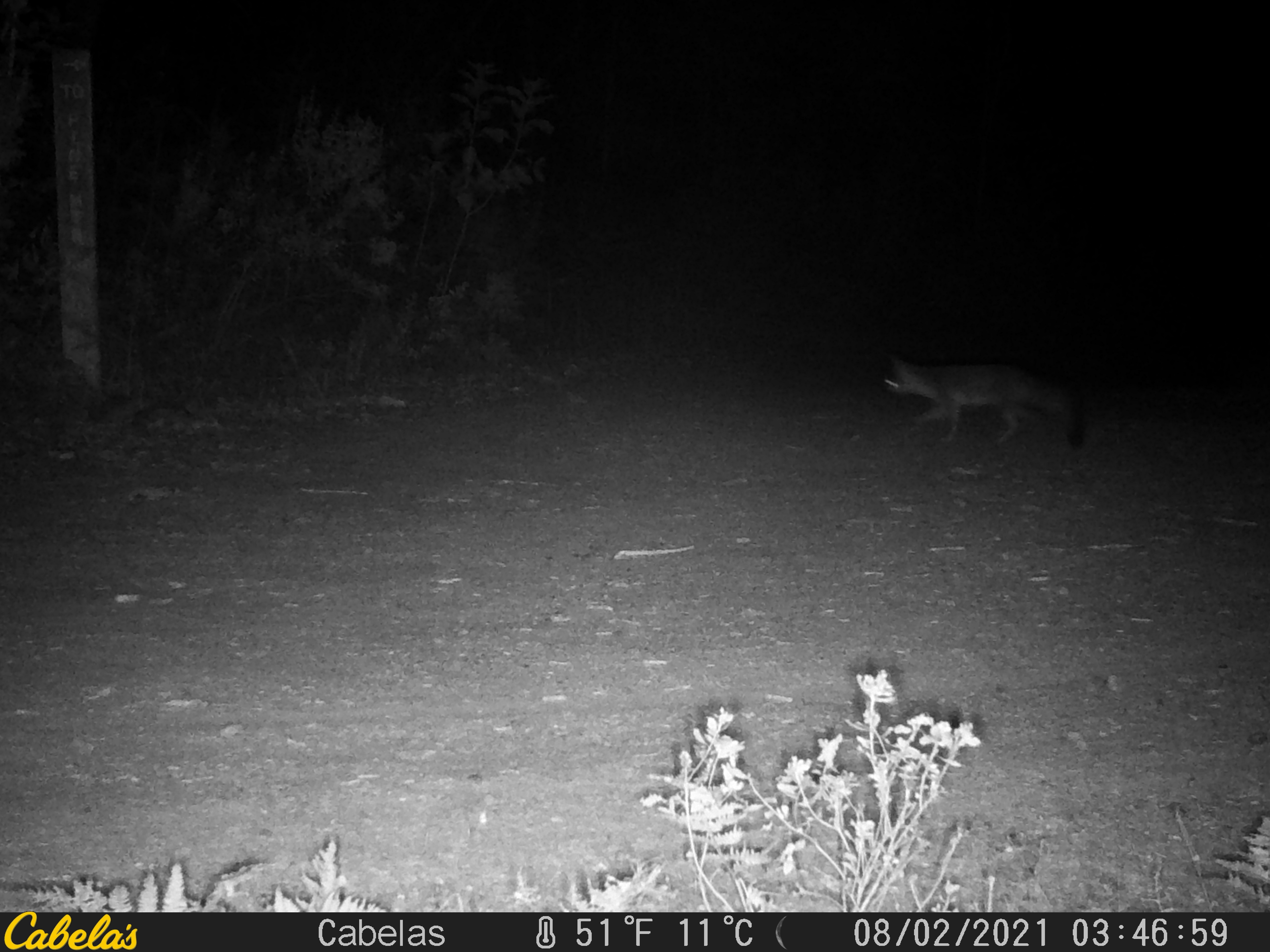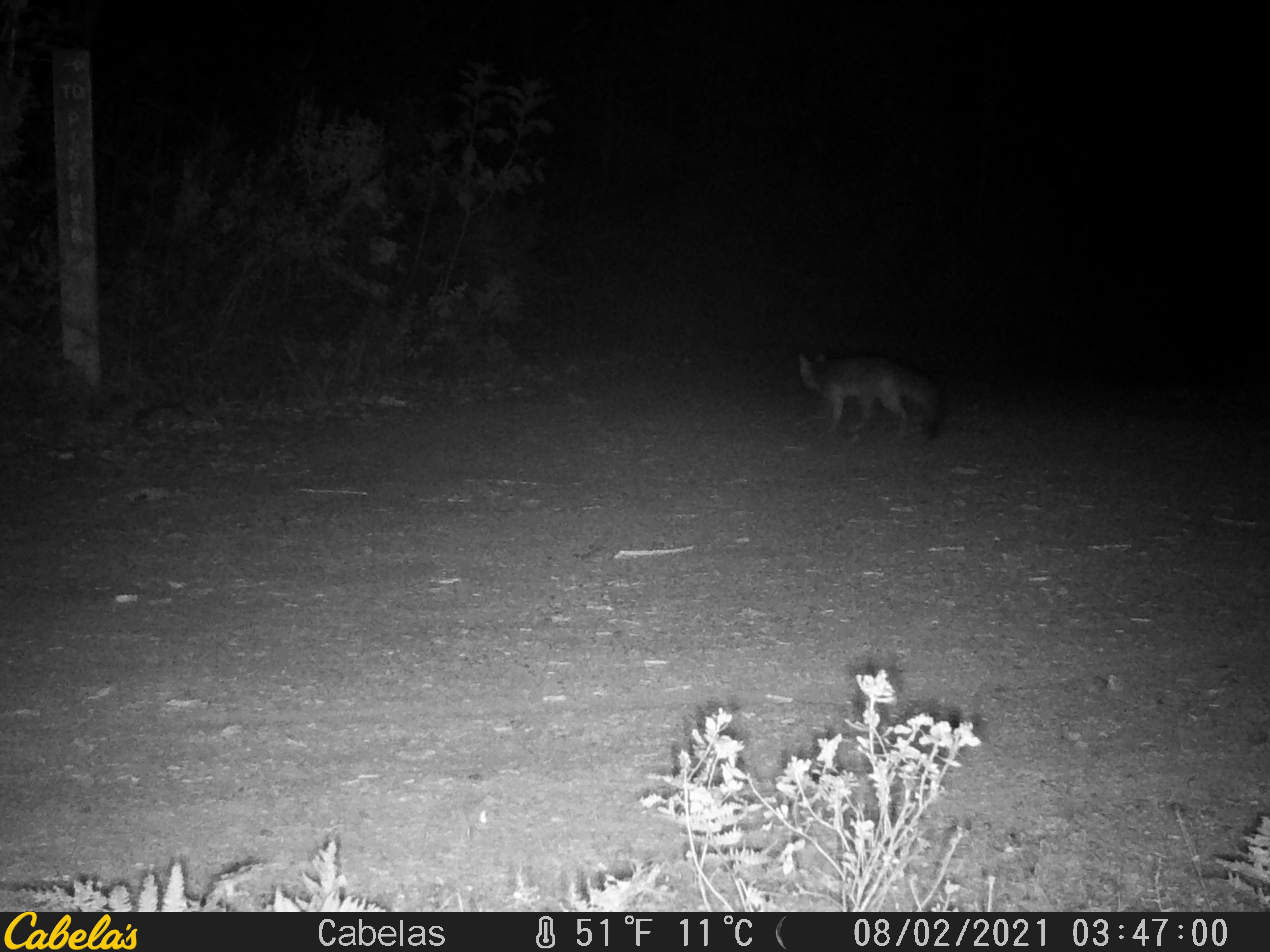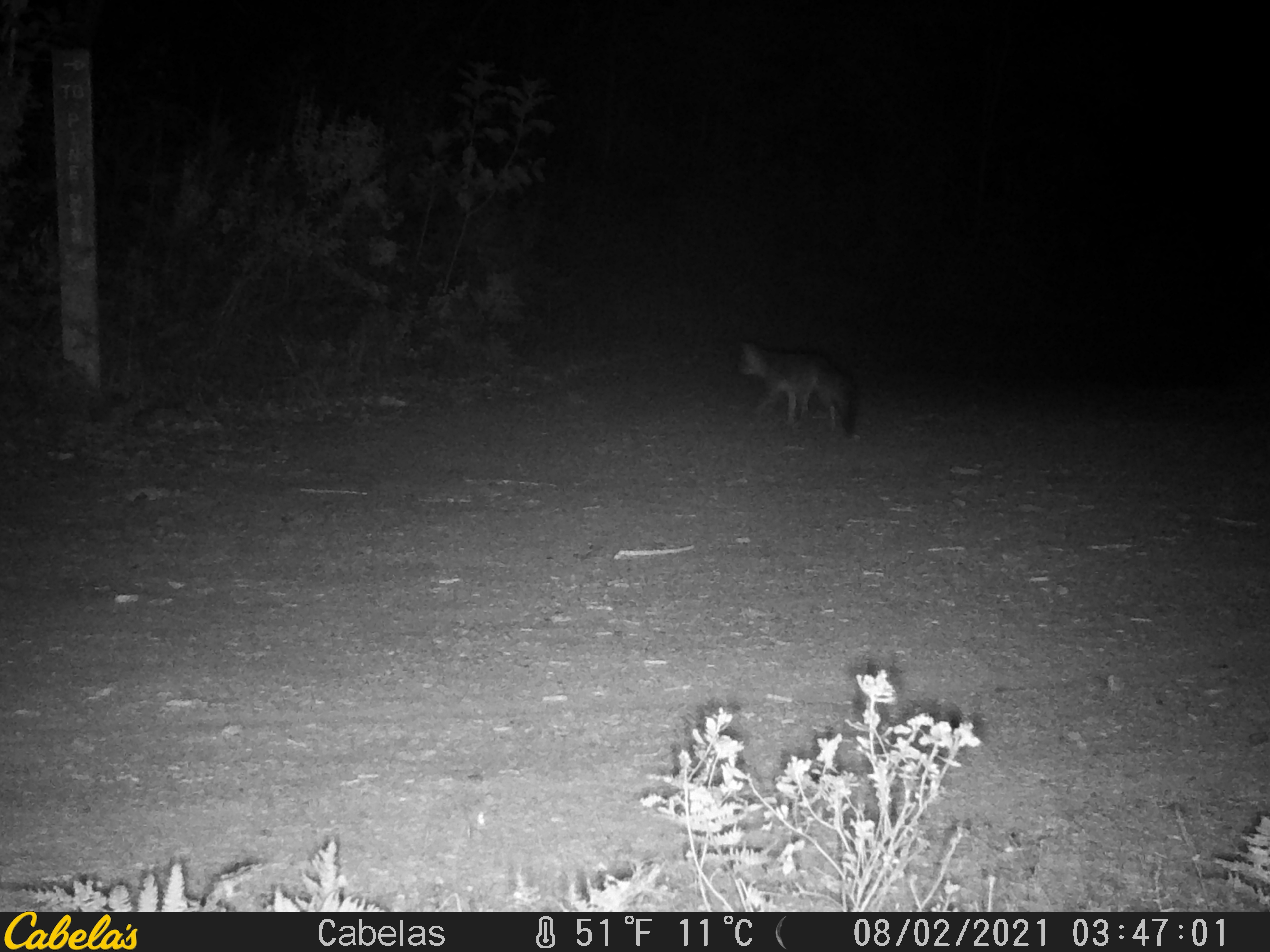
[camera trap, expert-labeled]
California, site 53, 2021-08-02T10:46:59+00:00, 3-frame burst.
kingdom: Animalia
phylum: Chordata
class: Mammalia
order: Carnivora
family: Canidae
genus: Urocyon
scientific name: Urocyon cinereoargenteus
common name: gray fox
Gray fox (Urocyon cinereoargenteus).